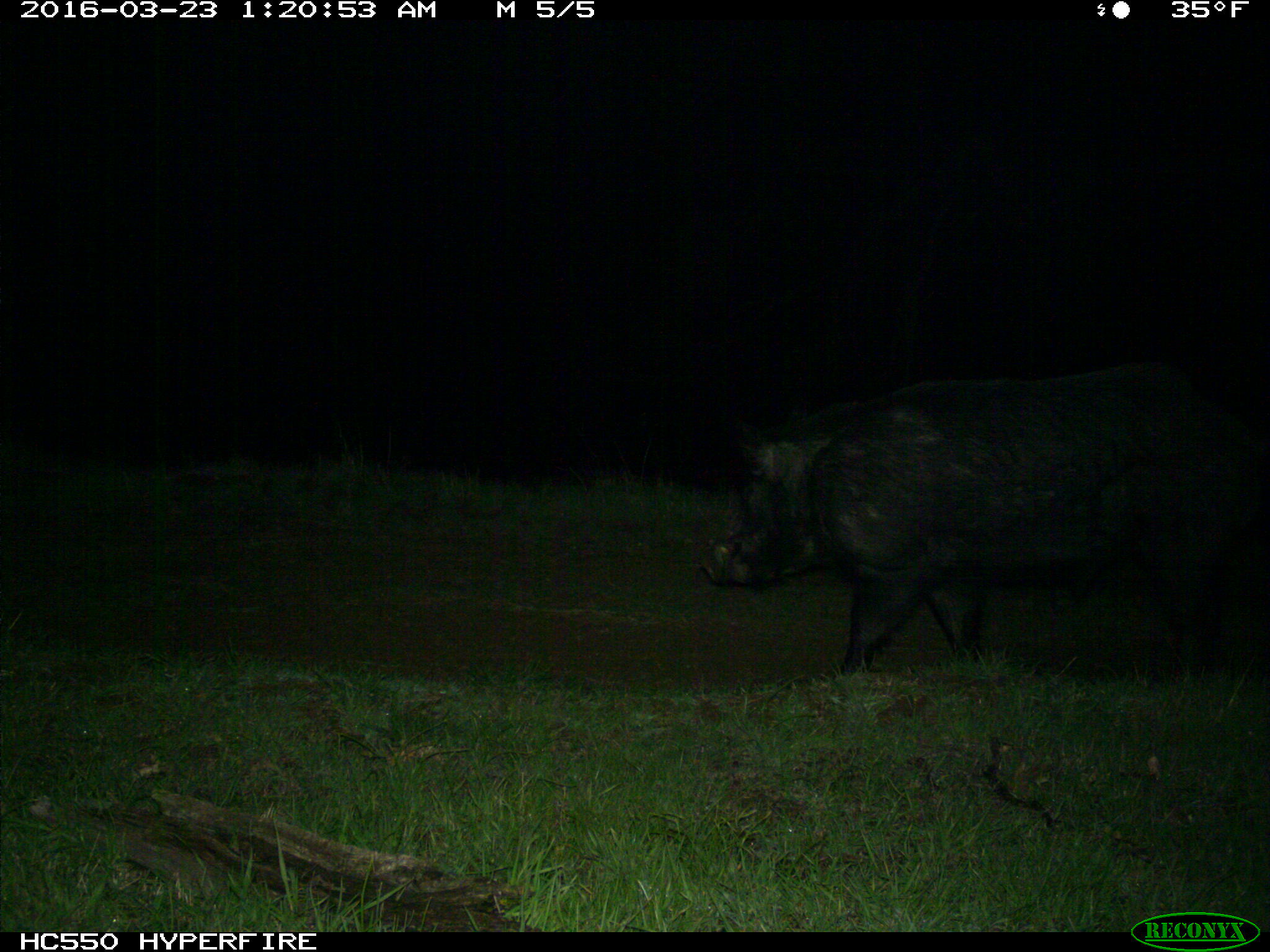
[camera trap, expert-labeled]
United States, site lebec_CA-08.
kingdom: Animalia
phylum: Chordata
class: Mammalia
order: Artiodactyla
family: Suidae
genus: Sus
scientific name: Sus scrofa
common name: wild boar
Sus scrofa (wild boar).